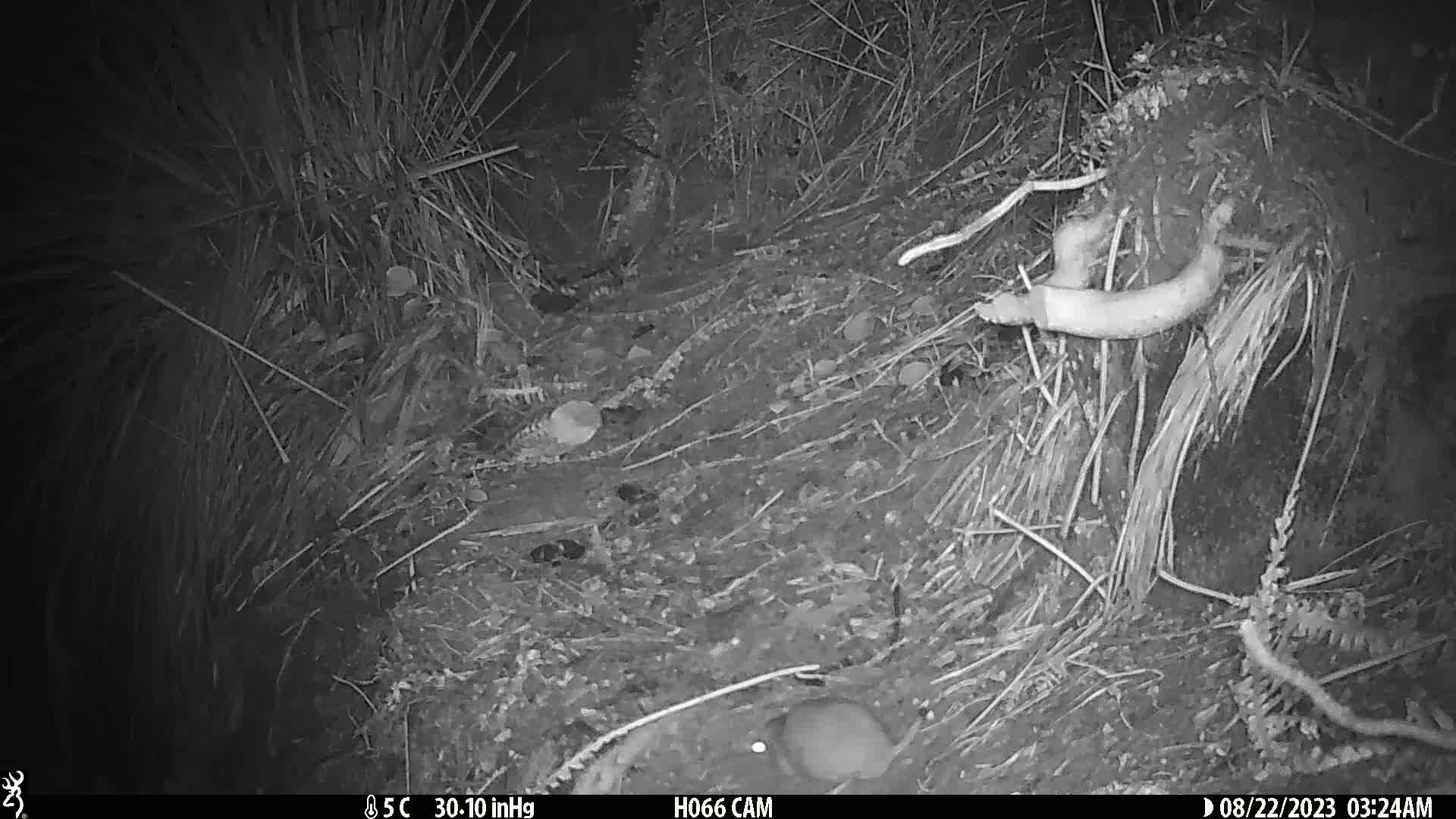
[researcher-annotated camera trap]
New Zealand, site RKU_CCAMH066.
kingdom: Animalia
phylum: Chordata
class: Mammalia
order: Rodentia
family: Muridae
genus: Rattus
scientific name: Rattus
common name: rat